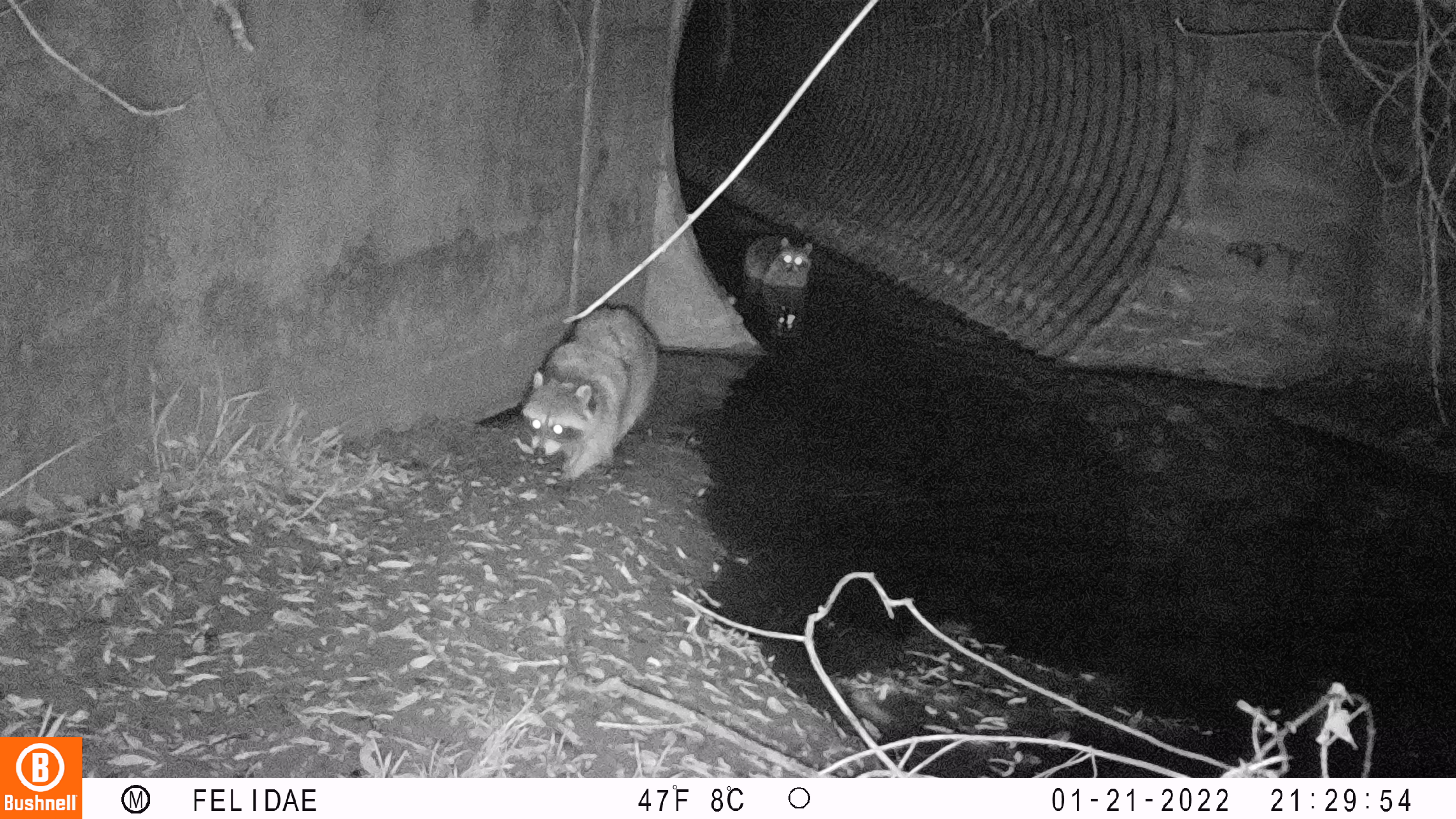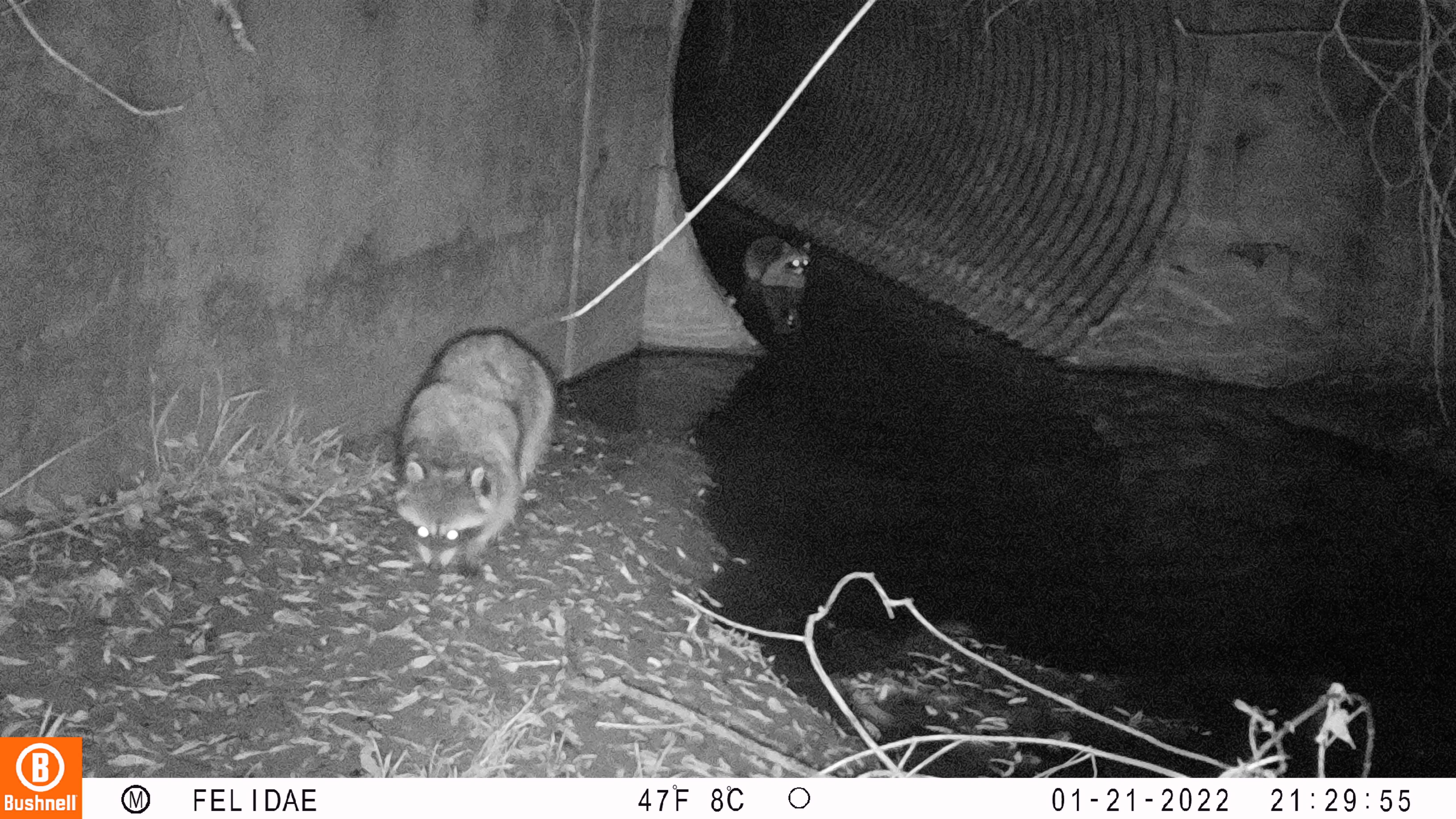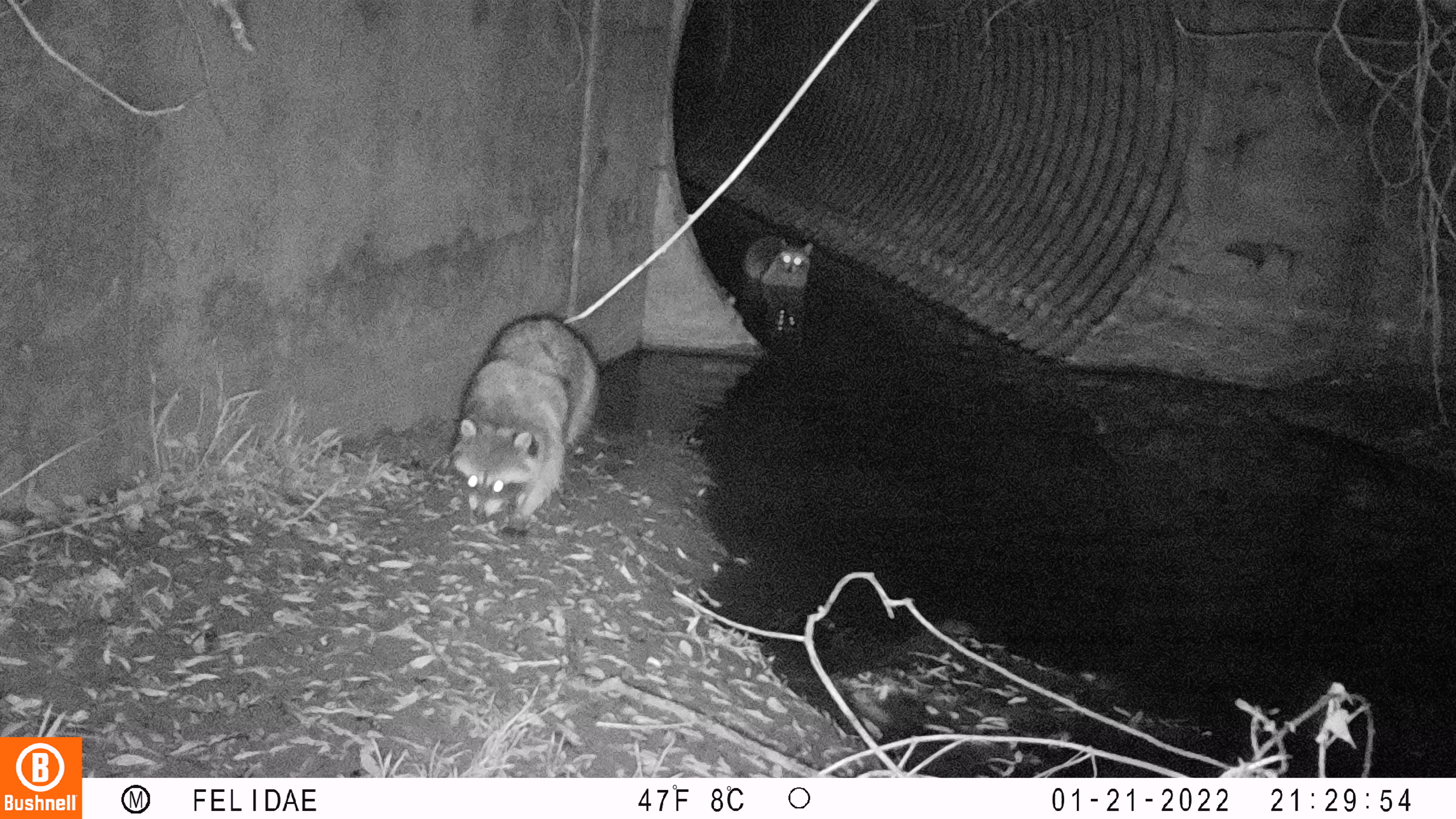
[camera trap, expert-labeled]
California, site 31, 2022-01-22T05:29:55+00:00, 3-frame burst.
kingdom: Animalia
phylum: Chordata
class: Mammalia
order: Carnivora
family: Procyonidae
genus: Procyon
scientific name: Procyon lotor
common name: raccoon